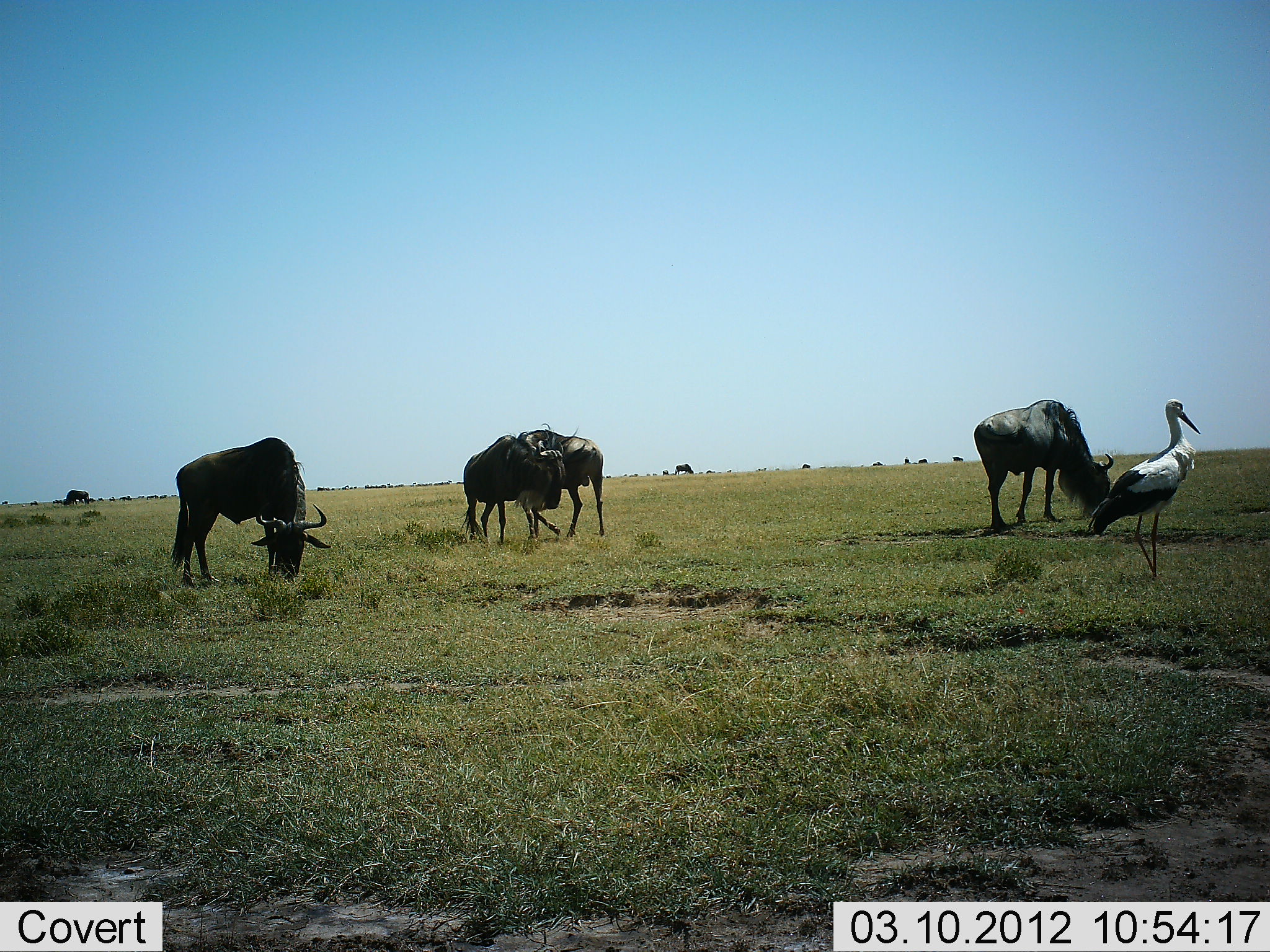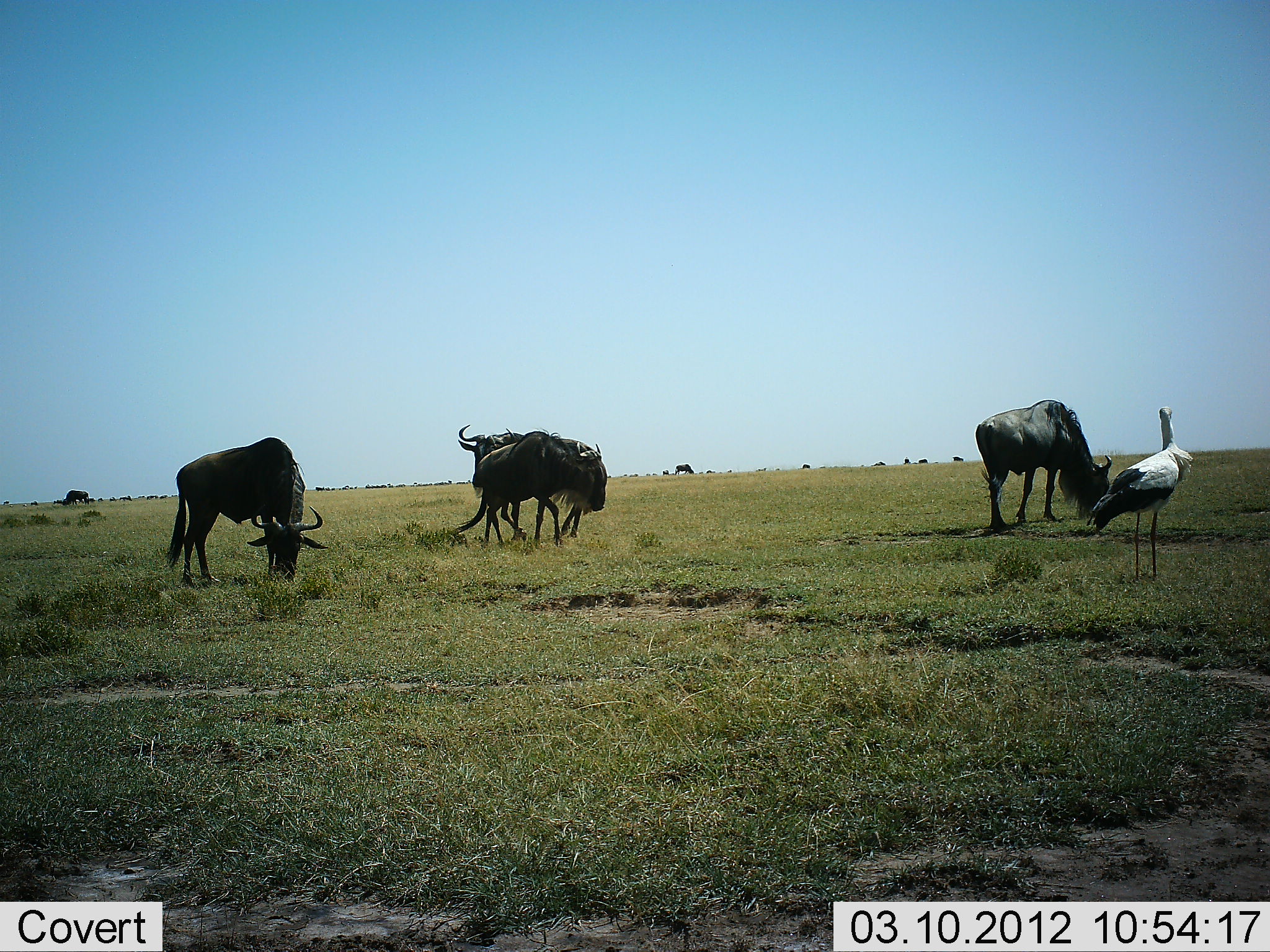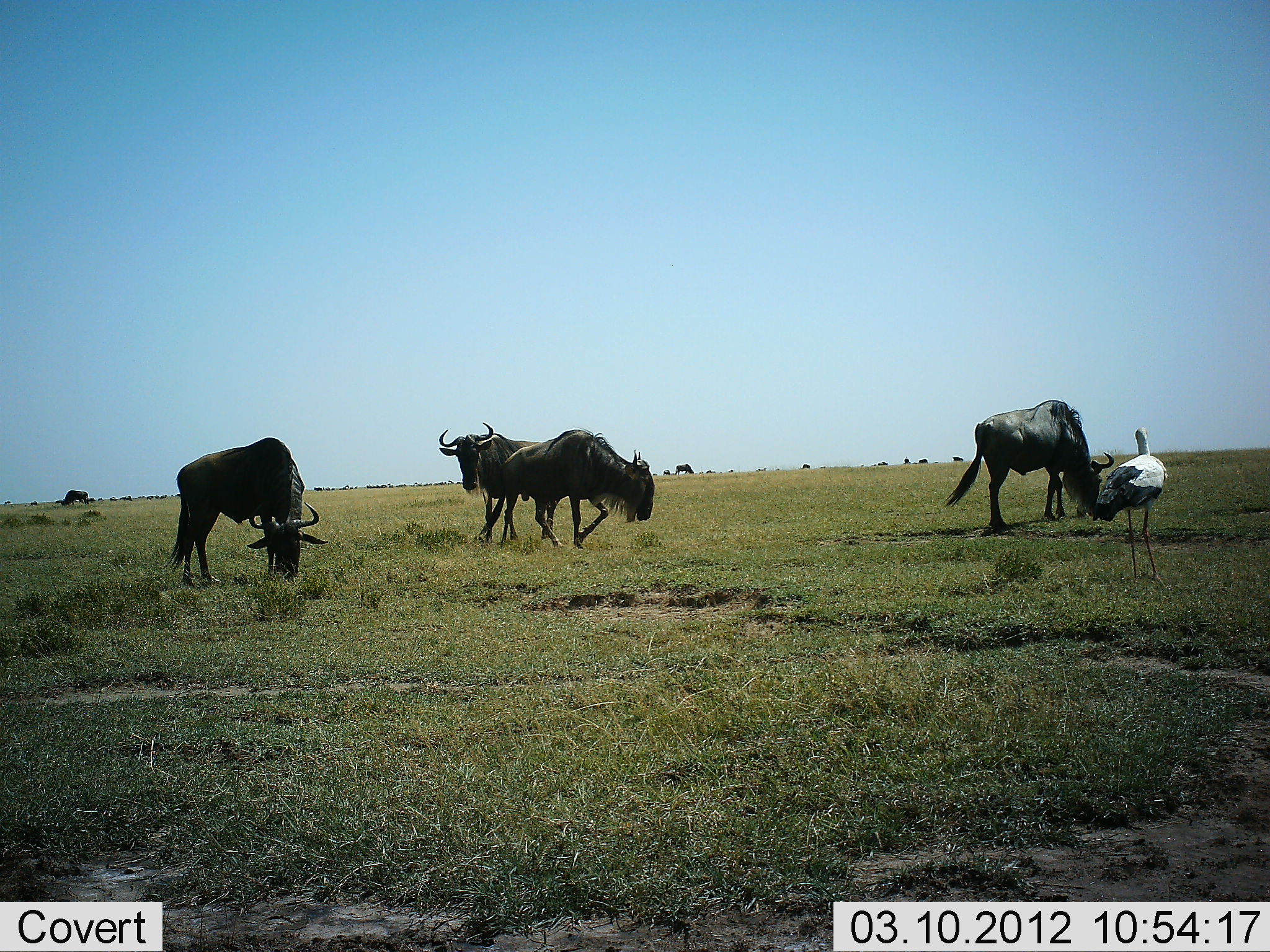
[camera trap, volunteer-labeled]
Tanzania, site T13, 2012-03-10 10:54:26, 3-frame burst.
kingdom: Animalia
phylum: Chordata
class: Aves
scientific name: Aves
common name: bird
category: otherbird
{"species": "otherbird (bird) (Aves)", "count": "1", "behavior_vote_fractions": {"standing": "90%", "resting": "5%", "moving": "5%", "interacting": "0%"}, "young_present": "0%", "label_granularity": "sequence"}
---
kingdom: Animalia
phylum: Chordata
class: Mammalia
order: Artiodactyla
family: Bovidae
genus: Connochaetes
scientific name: Connochaetes taurinus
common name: blue wildebeest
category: wildebeest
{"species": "wildebeest (blue wildebeest) (Connochaetes taurinus)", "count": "5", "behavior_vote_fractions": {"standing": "37%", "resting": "0%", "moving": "60%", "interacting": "17%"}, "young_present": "0%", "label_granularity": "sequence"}